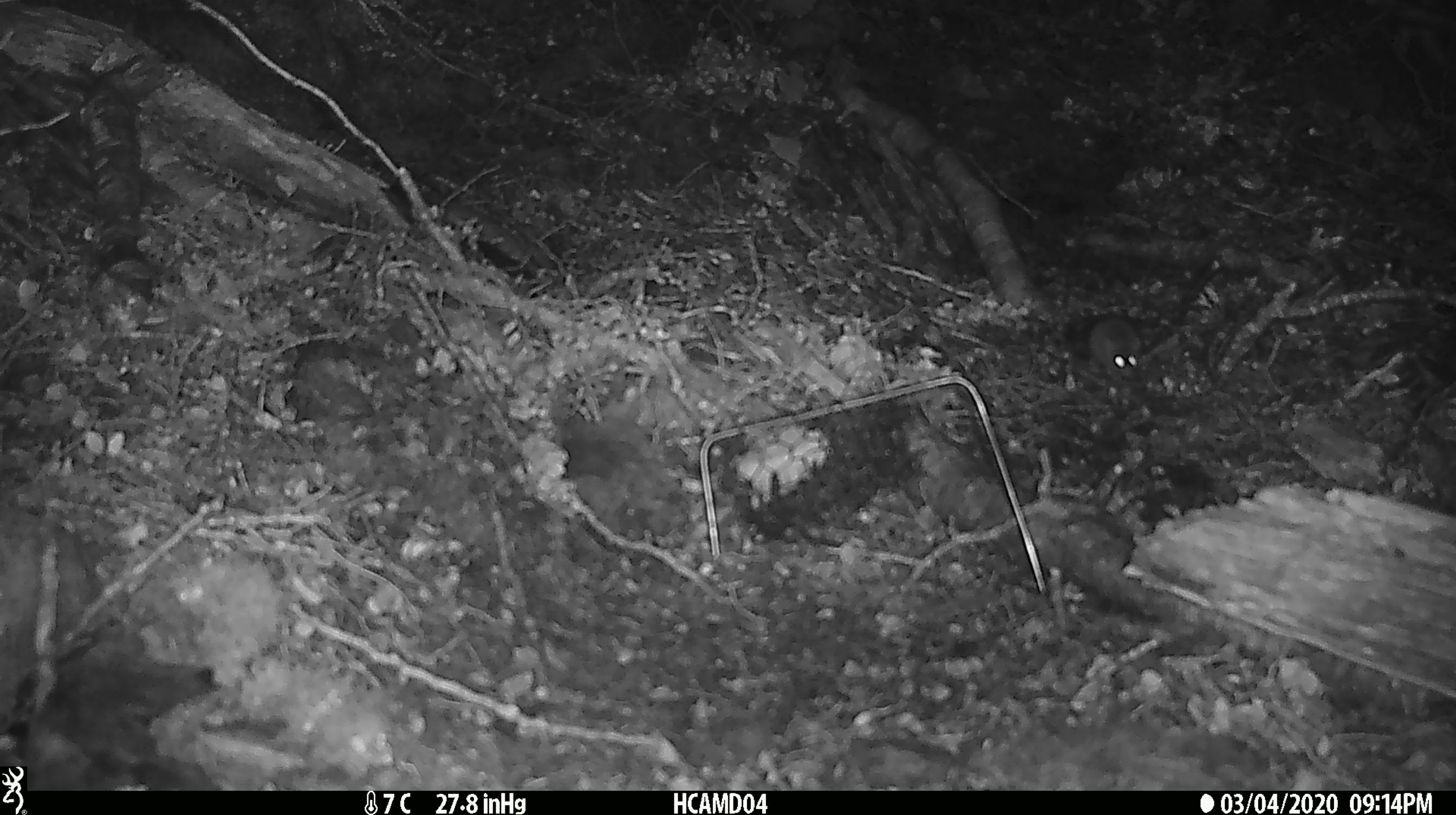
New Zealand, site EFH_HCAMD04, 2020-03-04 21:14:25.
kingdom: Animalia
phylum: Chordata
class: Mammalia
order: Rodentia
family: Muridae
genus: Mus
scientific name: Mus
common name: mouse